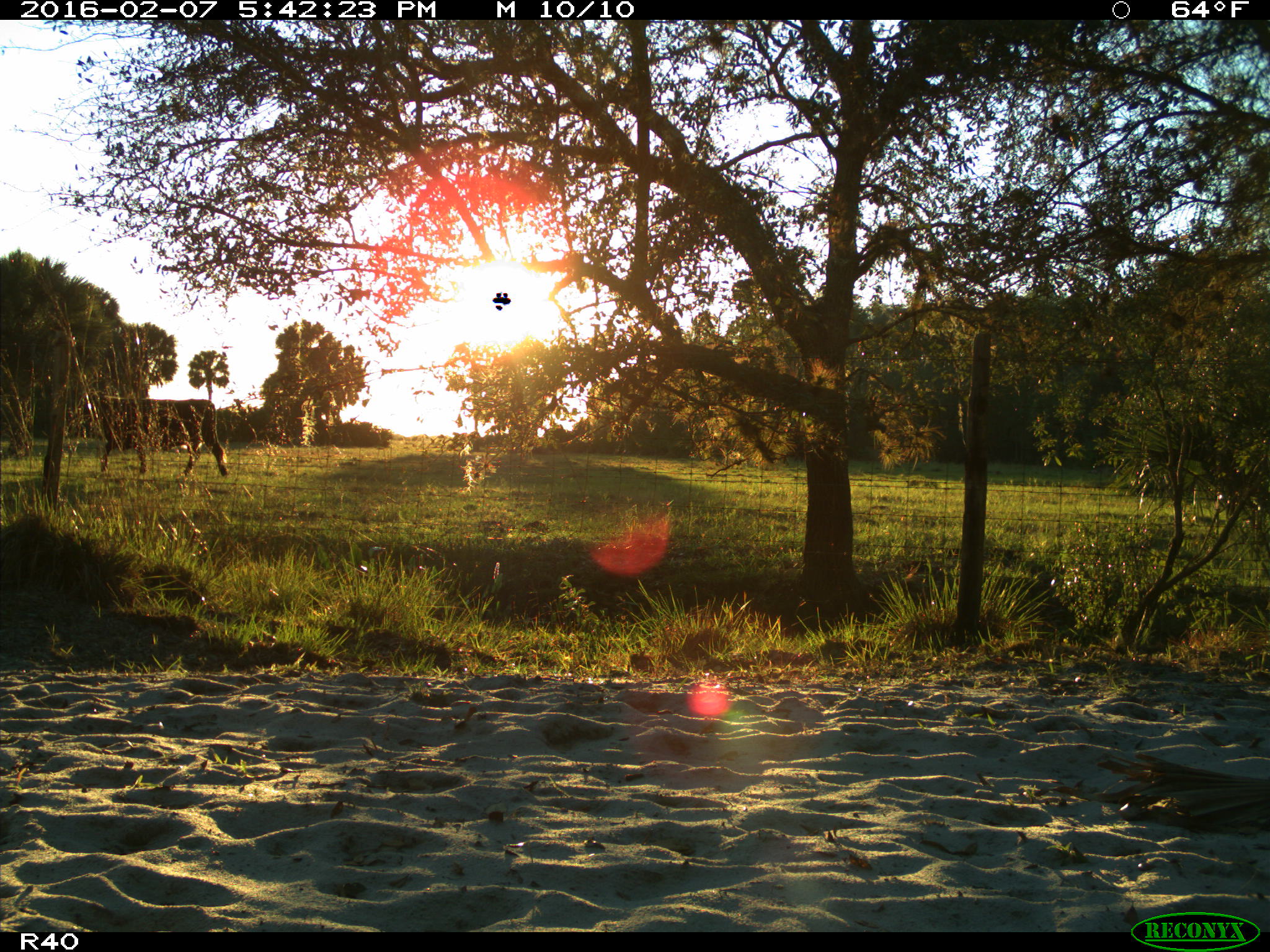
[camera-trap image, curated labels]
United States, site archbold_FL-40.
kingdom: Animalia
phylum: Chordata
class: Mammalia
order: Artiodactyla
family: Bovidae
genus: Bos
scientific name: Bos taurus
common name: domestic cow